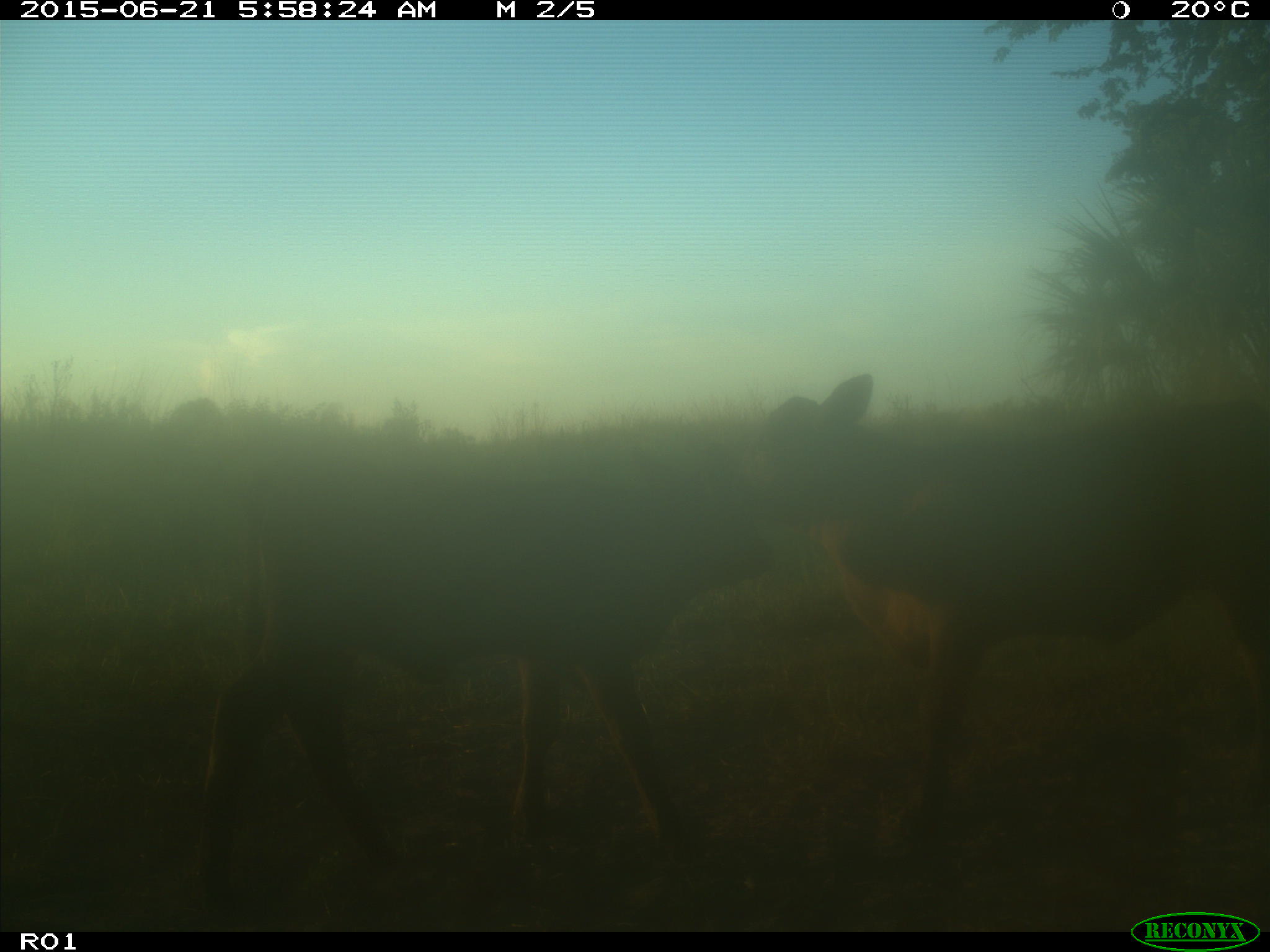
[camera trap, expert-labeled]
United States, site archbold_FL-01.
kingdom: Animalia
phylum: Chordata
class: Mammalia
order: Artiodactyla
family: Bovidae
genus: Bos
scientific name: Bos taurus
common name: domestic cow